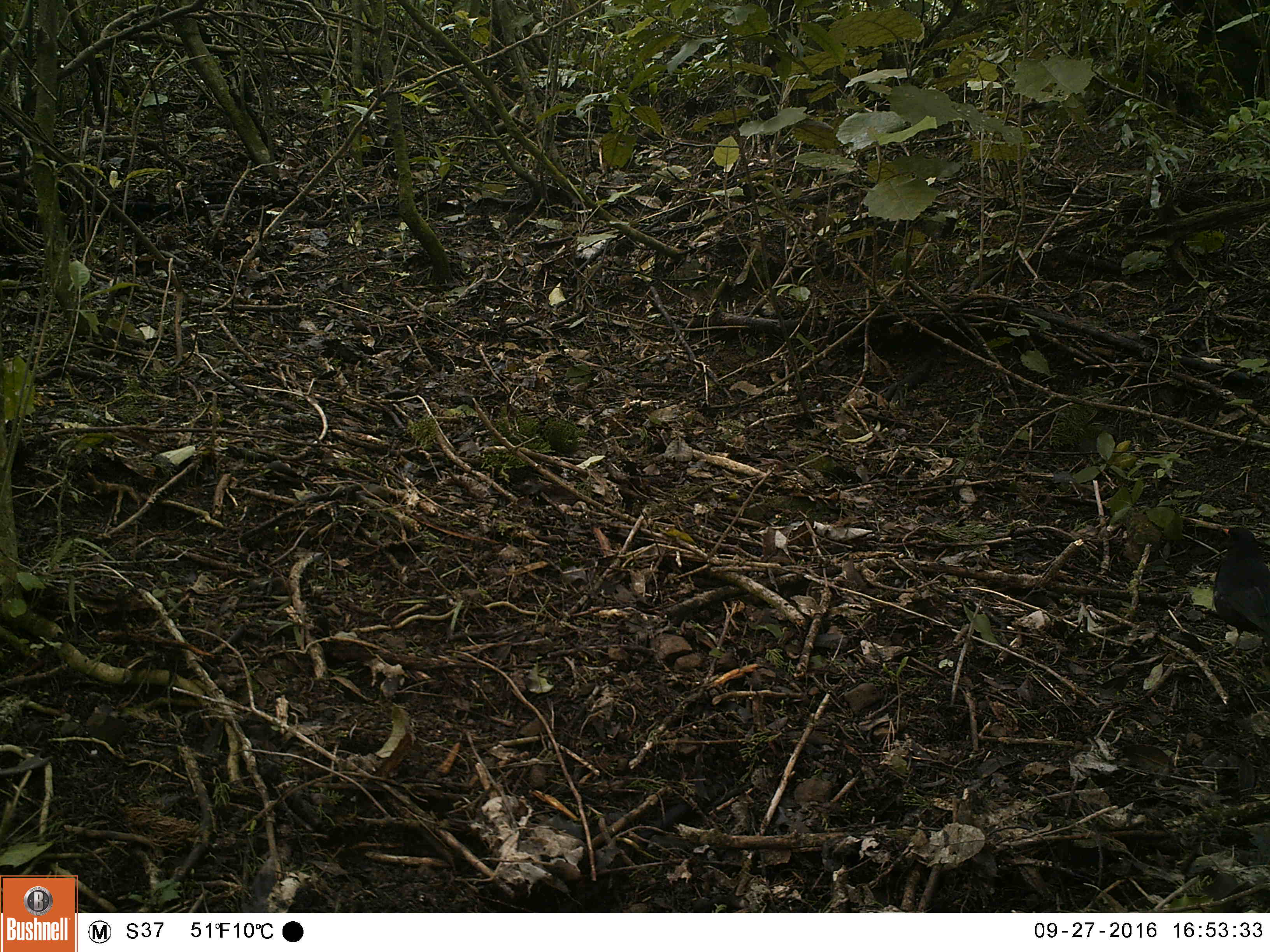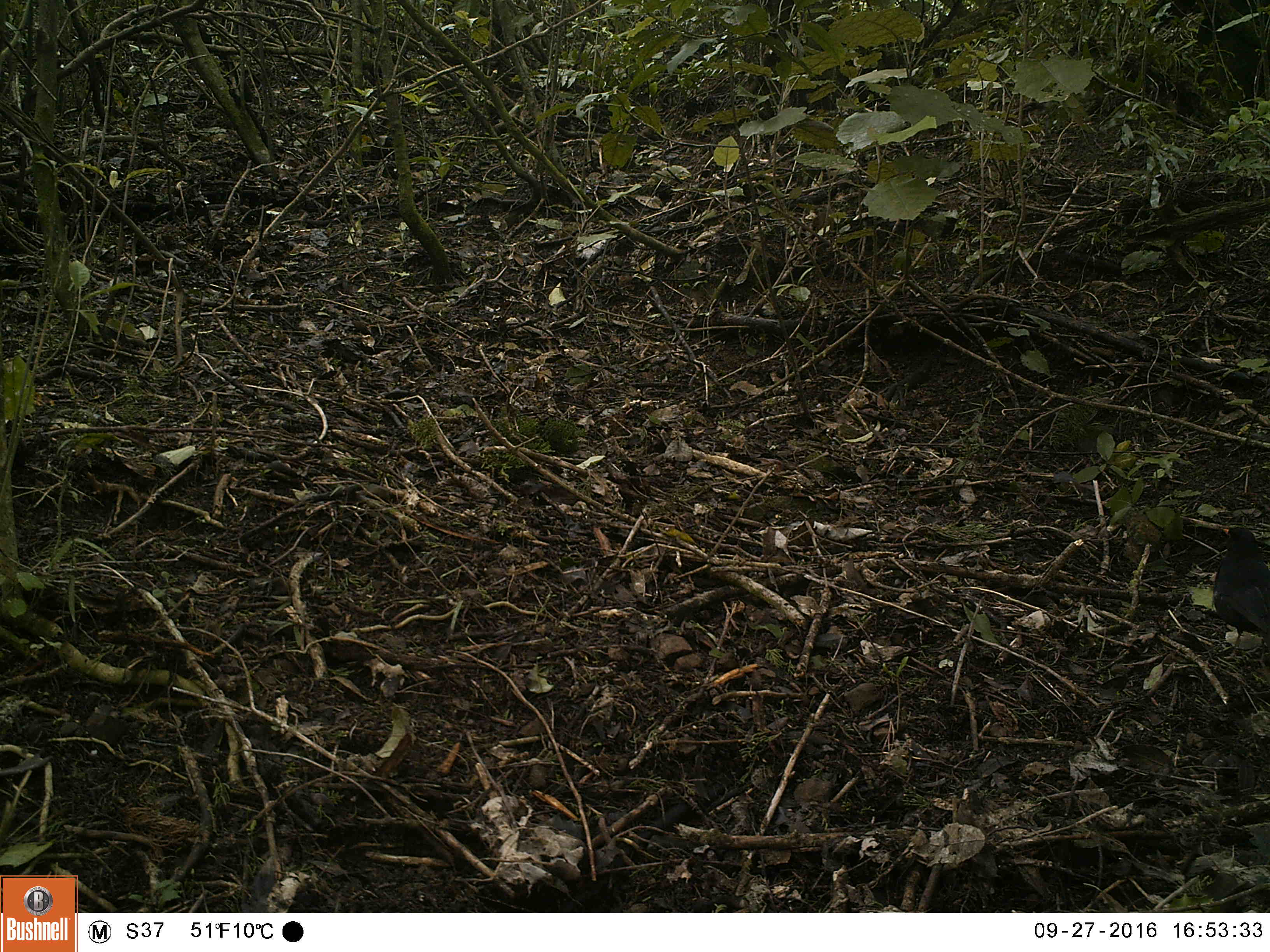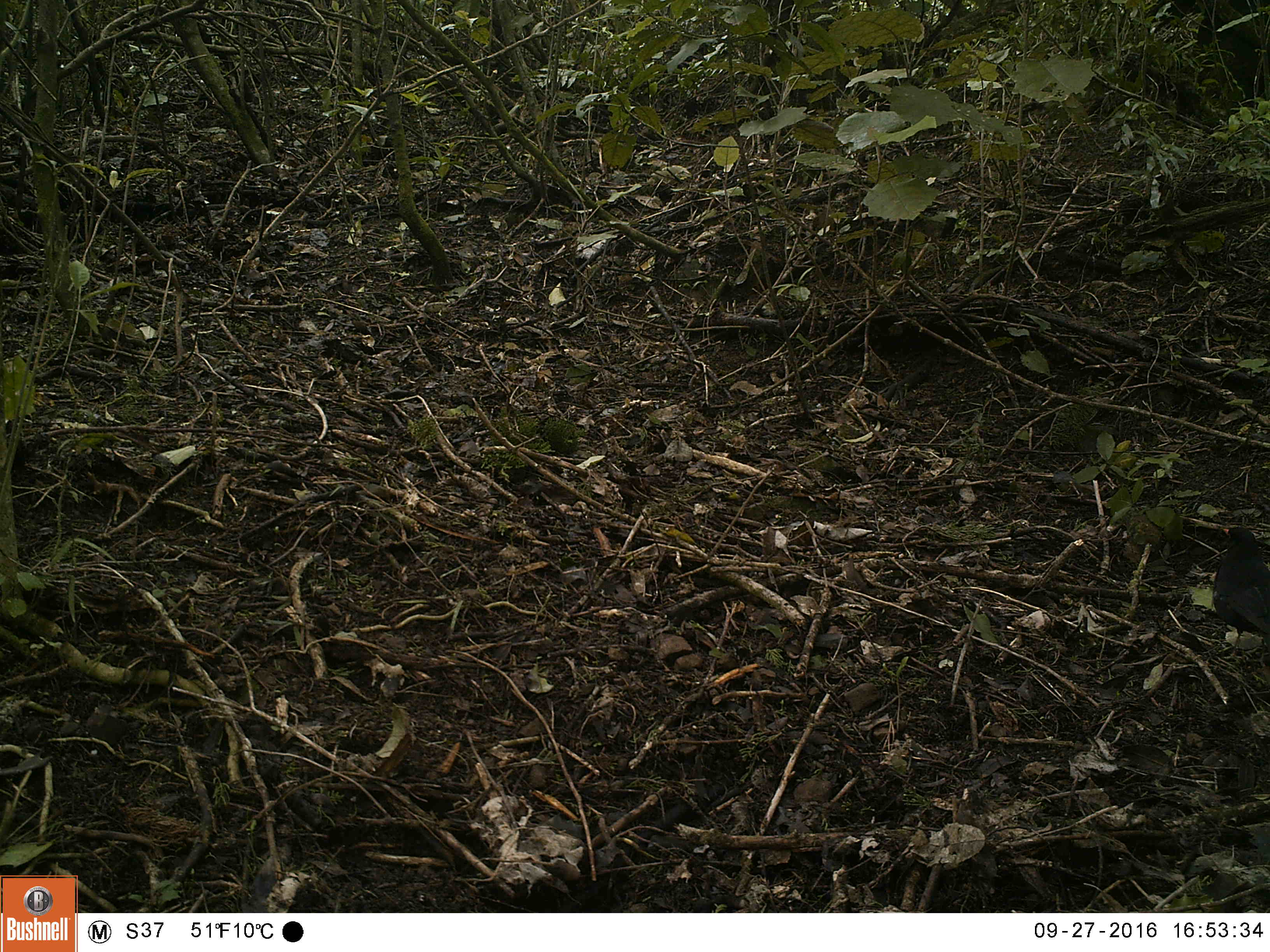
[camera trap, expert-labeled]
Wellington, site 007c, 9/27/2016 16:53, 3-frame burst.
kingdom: Animalia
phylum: Chordata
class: Aves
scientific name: Aves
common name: bird